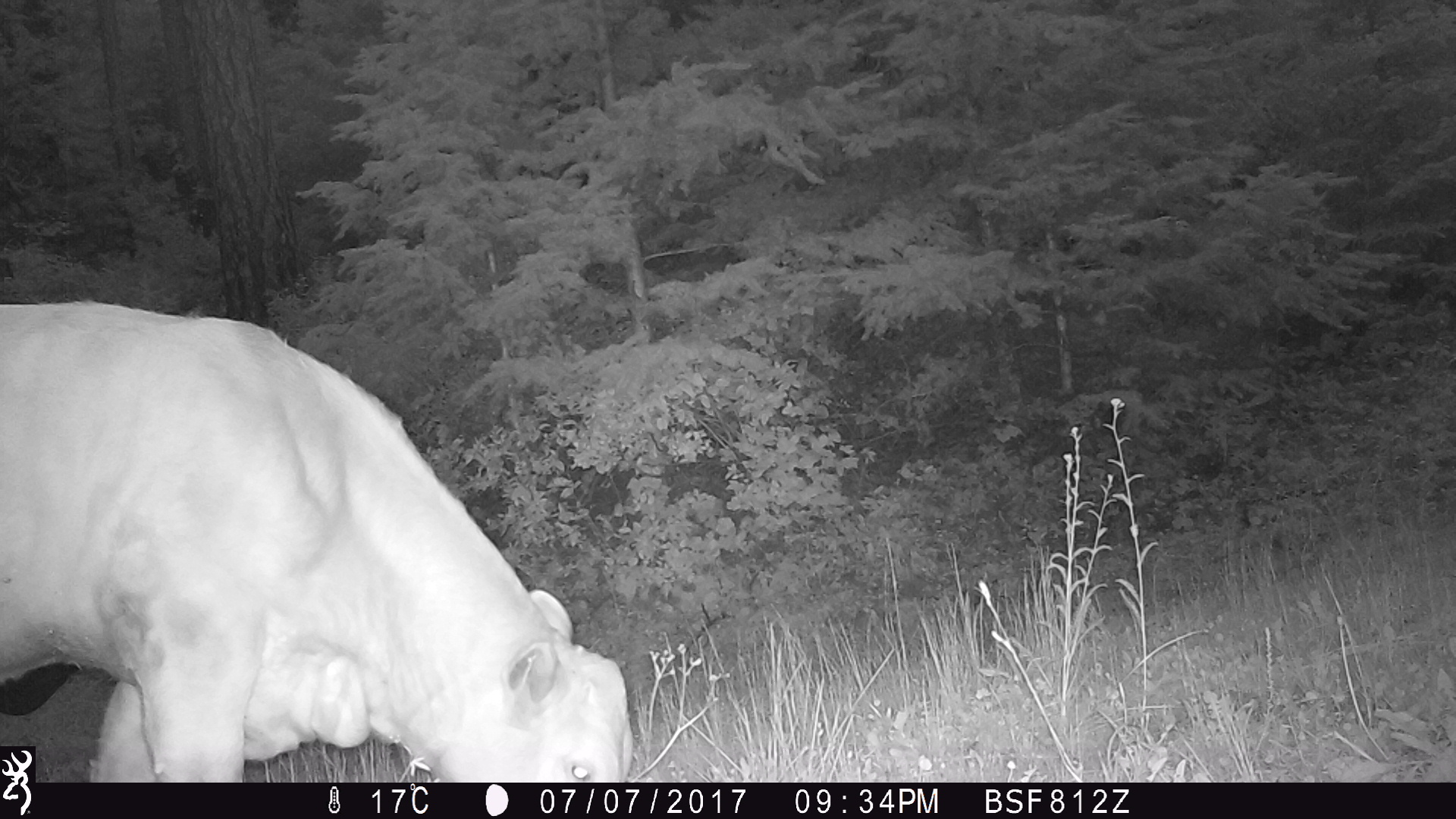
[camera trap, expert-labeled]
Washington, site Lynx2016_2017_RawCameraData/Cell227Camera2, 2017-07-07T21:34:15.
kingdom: Animalia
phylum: Chordata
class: Mammalia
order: Artiodactyla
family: Bovidae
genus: Bos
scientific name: Bos taurus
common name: domestic cattle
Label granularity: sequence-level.